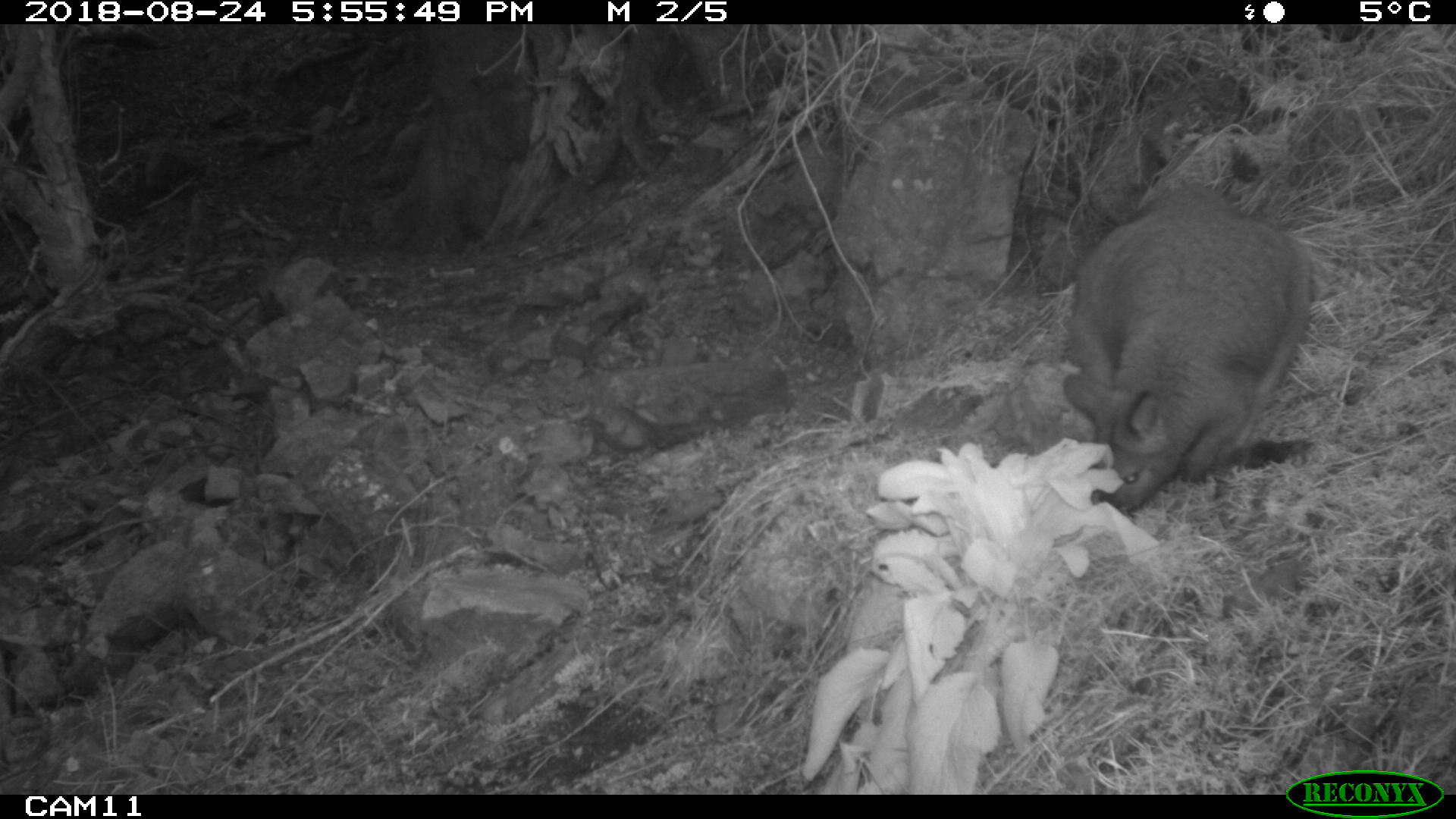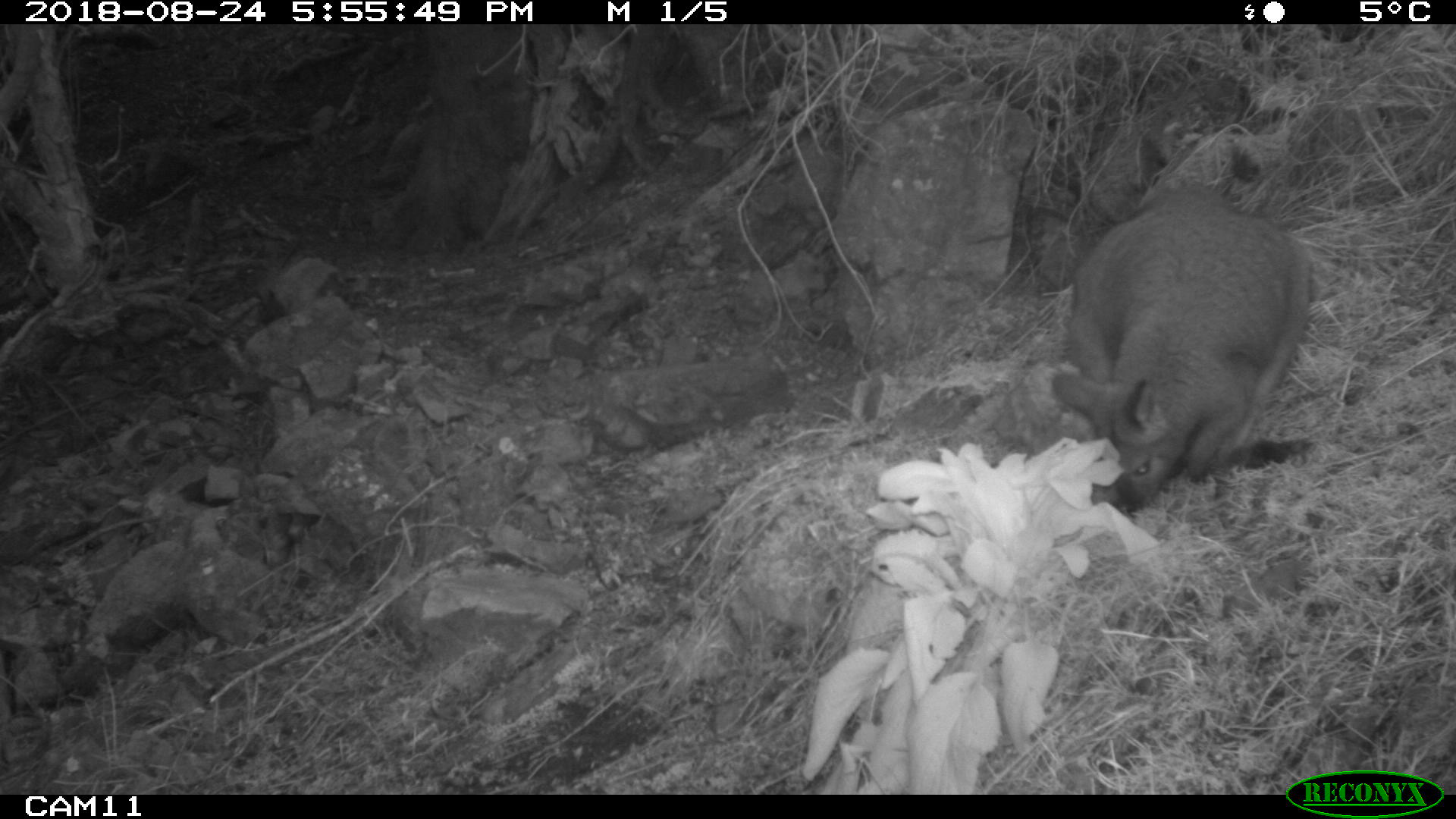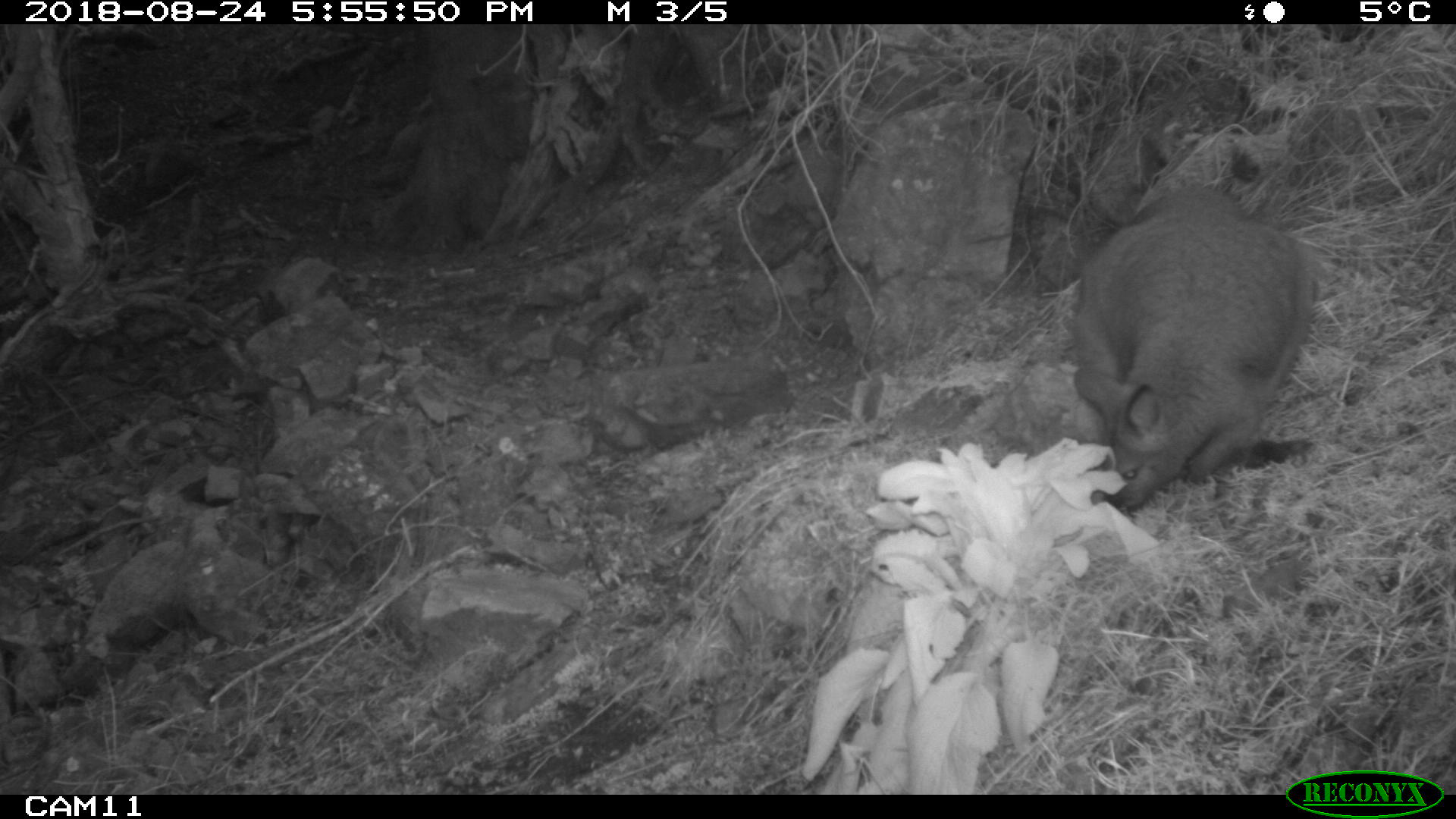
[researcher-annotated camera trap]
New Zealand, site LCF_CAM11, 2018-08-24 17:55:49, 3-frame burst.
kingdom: Animalia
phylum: Chordata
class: Mammalia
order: Diprotodontia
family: Macropodidae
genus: Notamacropus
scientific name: Notamacropus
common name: wallaby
Wallaby (Notamacropus).